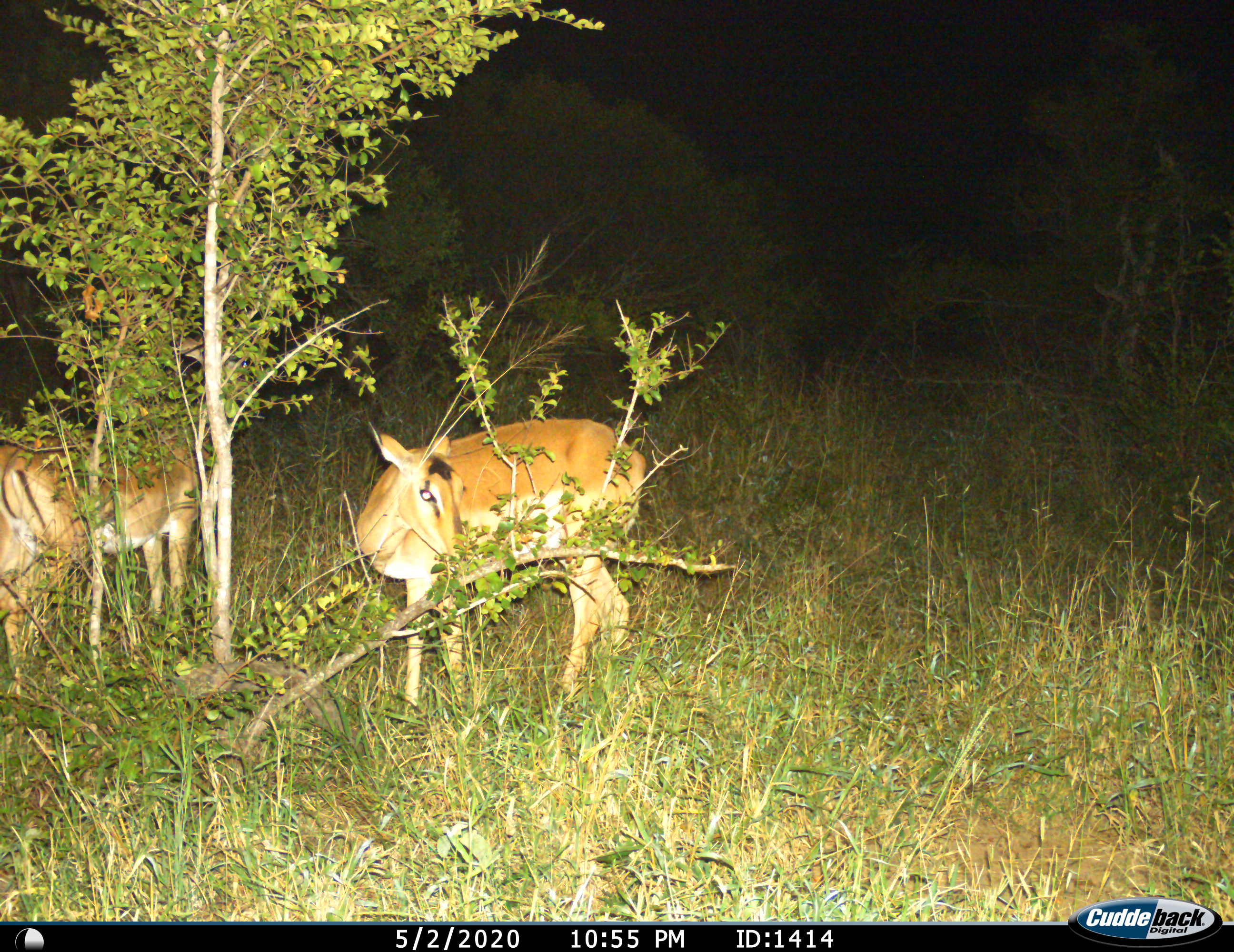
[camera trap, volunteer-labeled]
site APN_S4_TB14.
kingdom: Animalia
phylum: Chordata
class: Mammalia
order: Artiodactyla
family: Bovidae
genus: Aepyceros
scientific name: Aepyceros melampus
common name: impala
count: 3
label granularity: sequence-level